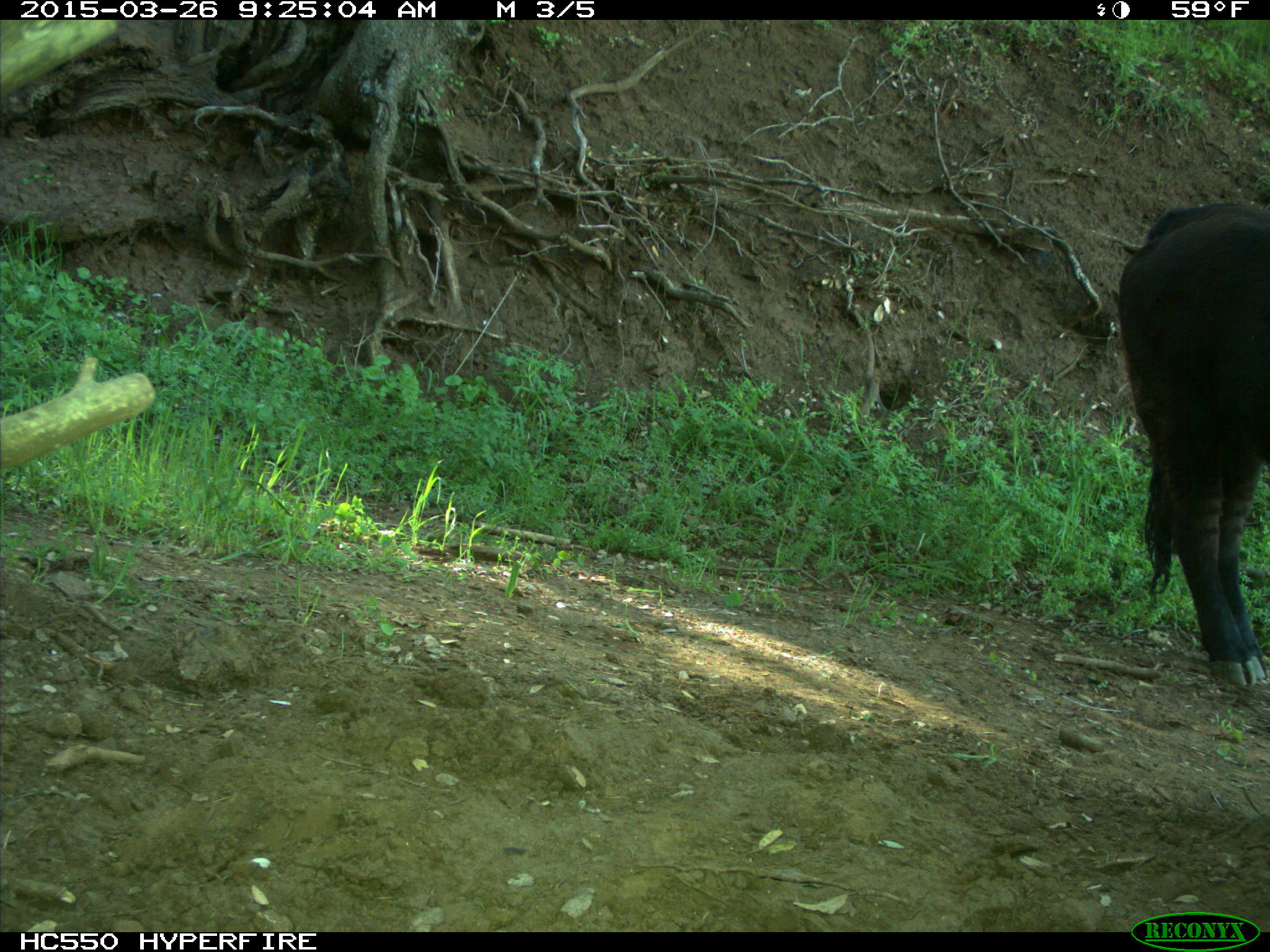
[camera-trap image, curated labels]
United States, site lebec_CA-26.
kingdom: Animalia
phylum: Chordata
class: Mammalia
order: Artiodactyla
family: Bovidae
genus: Bos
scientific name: Bos taurus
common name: domestic cow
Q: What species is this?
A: Bos taurus (domestic cow).